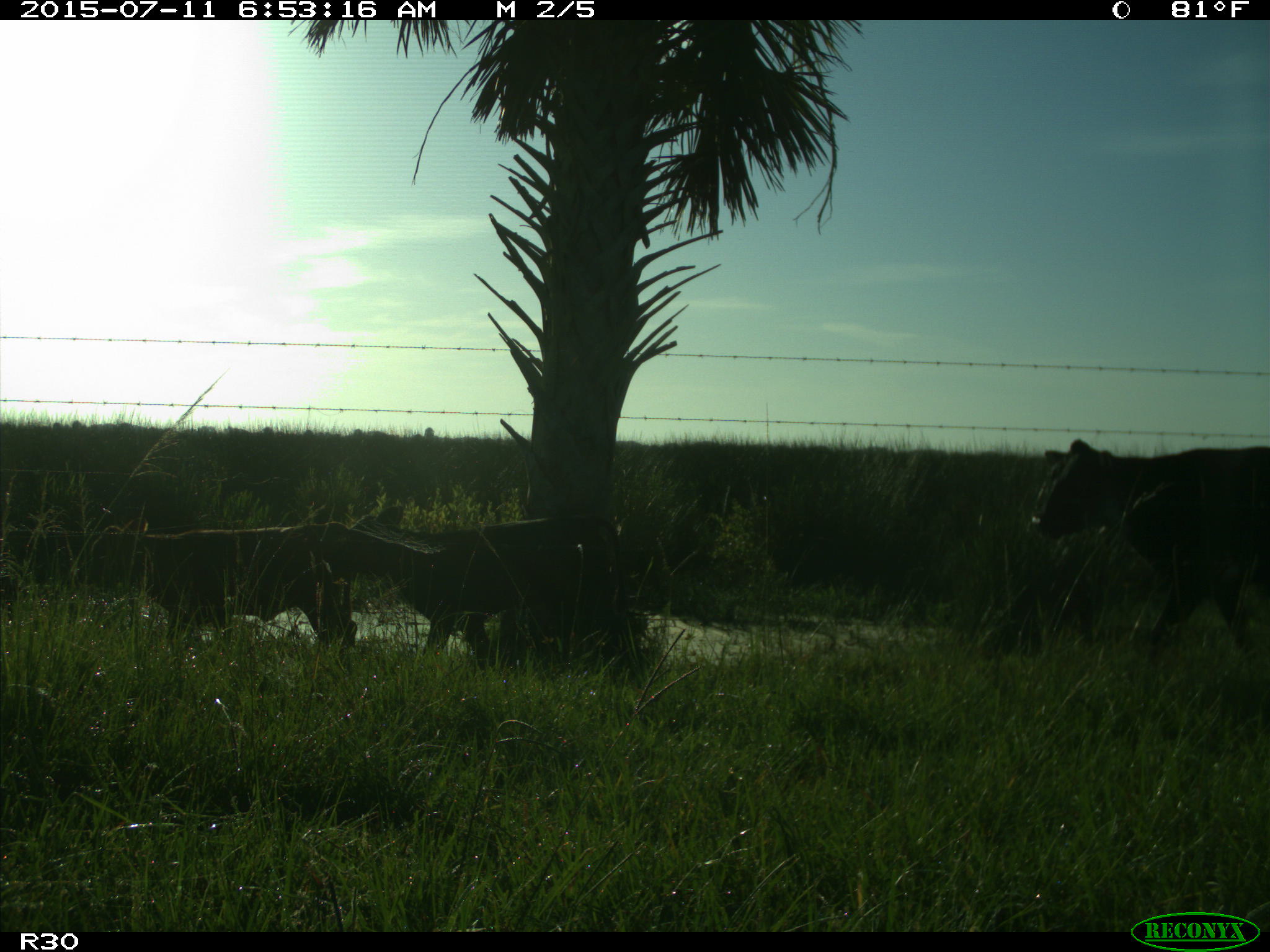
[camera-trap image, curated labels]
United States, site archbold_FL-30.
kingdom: Animalia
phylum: Chordata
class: Mammalia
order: Artiodactyla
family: Bovidae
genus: Bos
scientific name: Bos taurus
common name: domestic cow